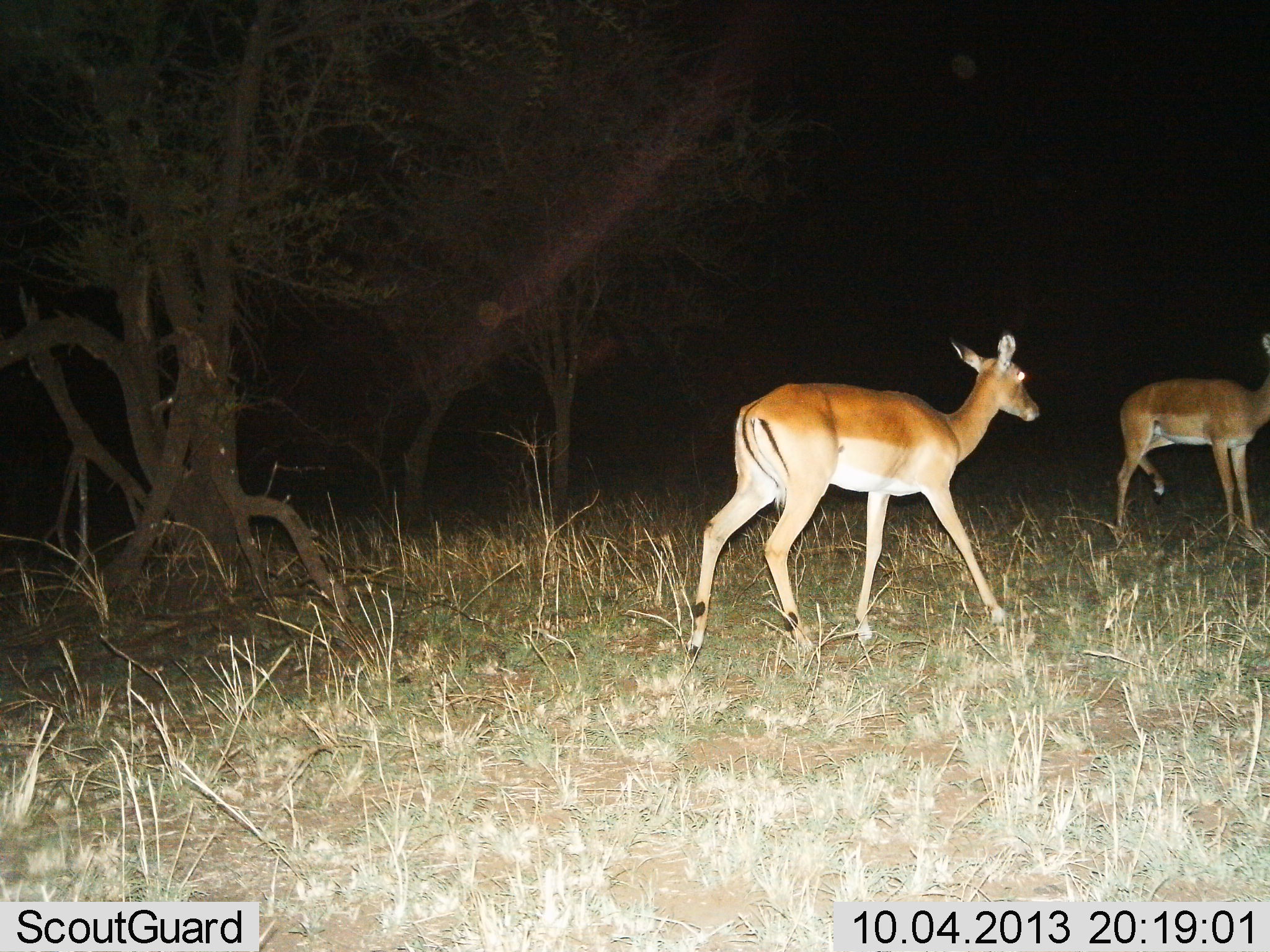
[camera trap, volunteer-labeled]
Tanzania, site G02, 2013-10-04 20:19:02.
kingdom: Animalia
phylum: Chordata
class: Mammalia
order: Artiodactyla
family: Bovidae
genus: Aepyceros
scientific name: Aepyceros melampus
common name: impala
Impala (Aepyceros melampus), count 2. Behavior (volunteer vote fractions): standing 54%, resting 0%, moving 85%, interacting 0%. Young present (vote fraction): 0%. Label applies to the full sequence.